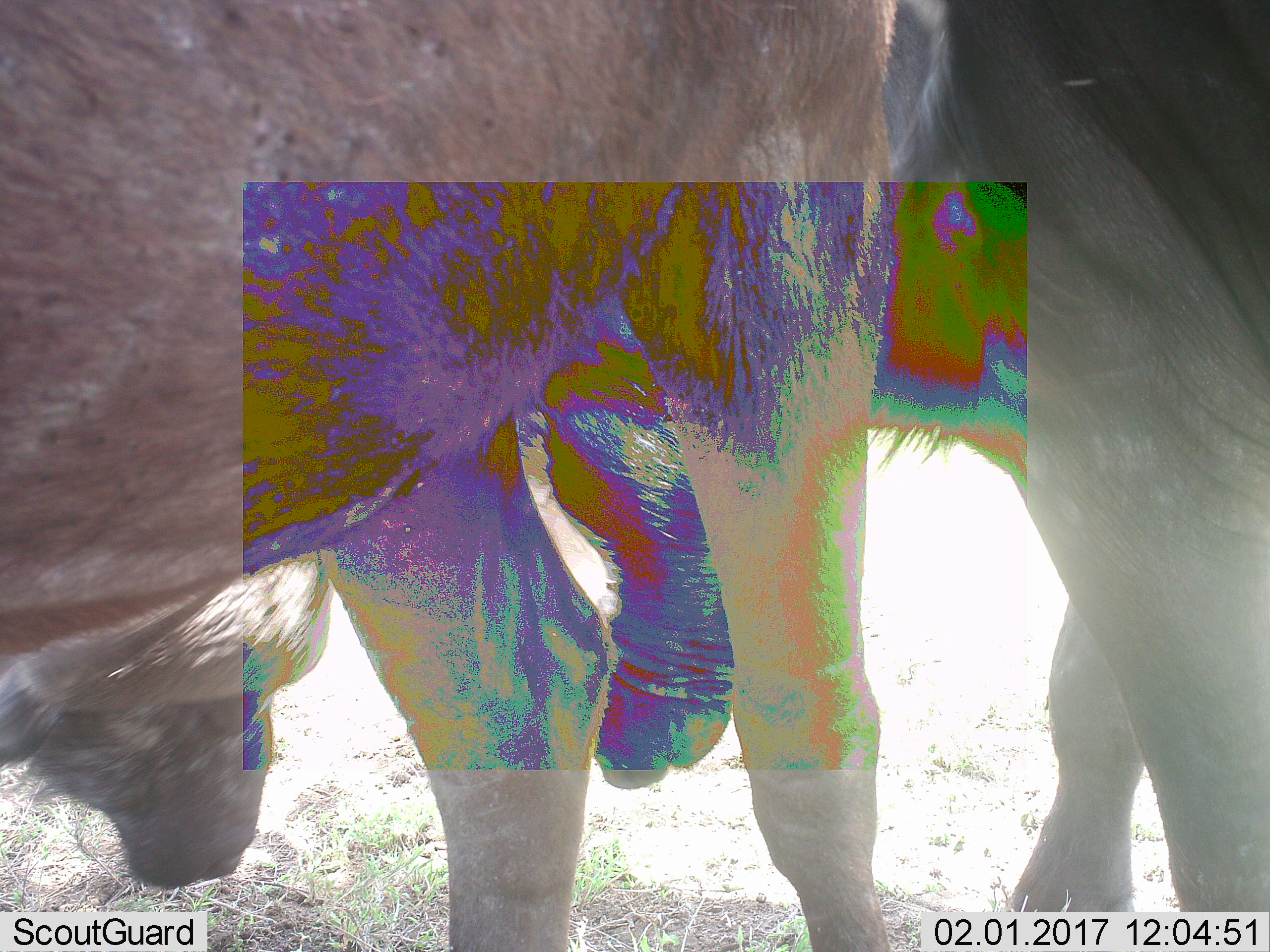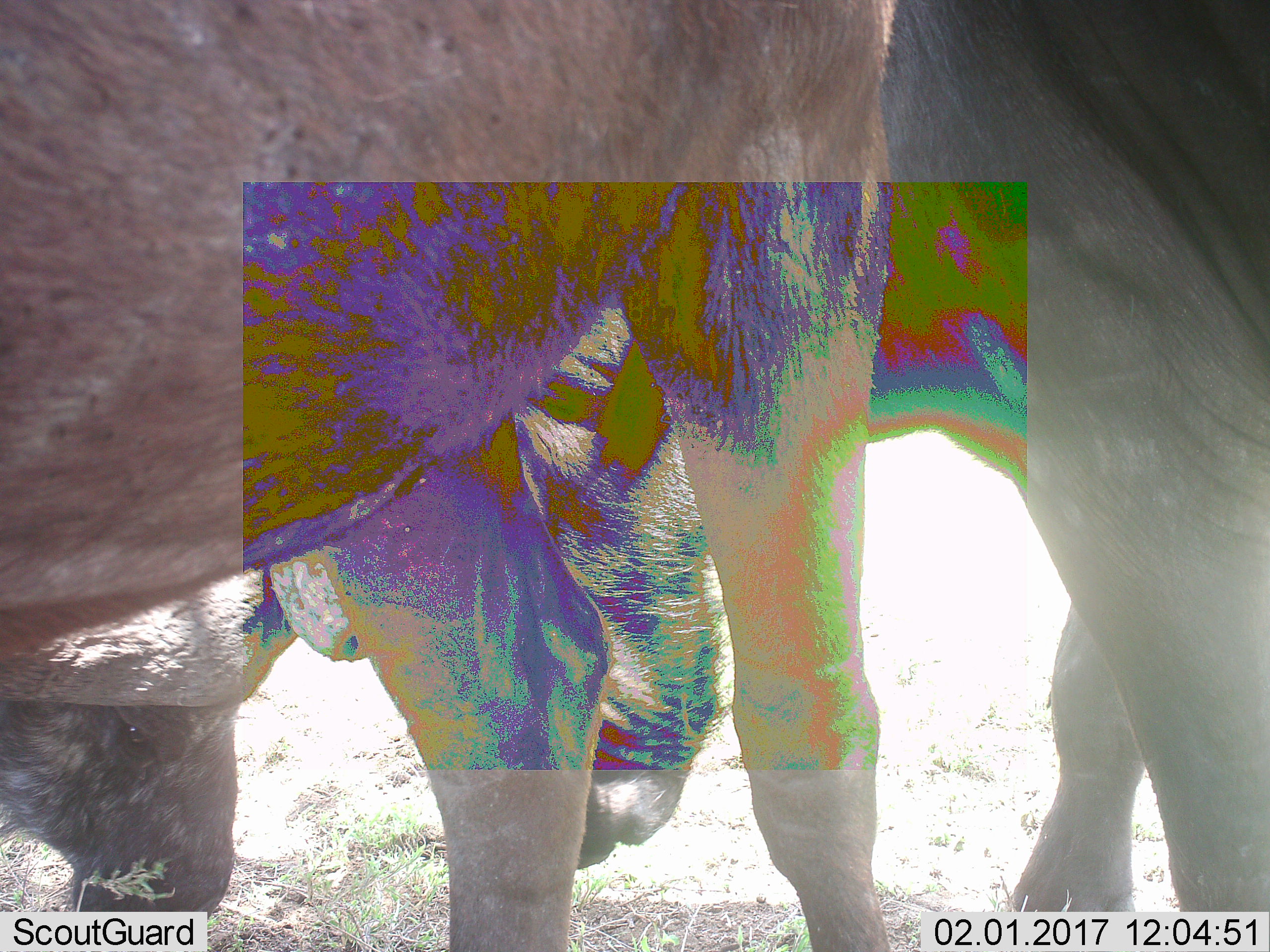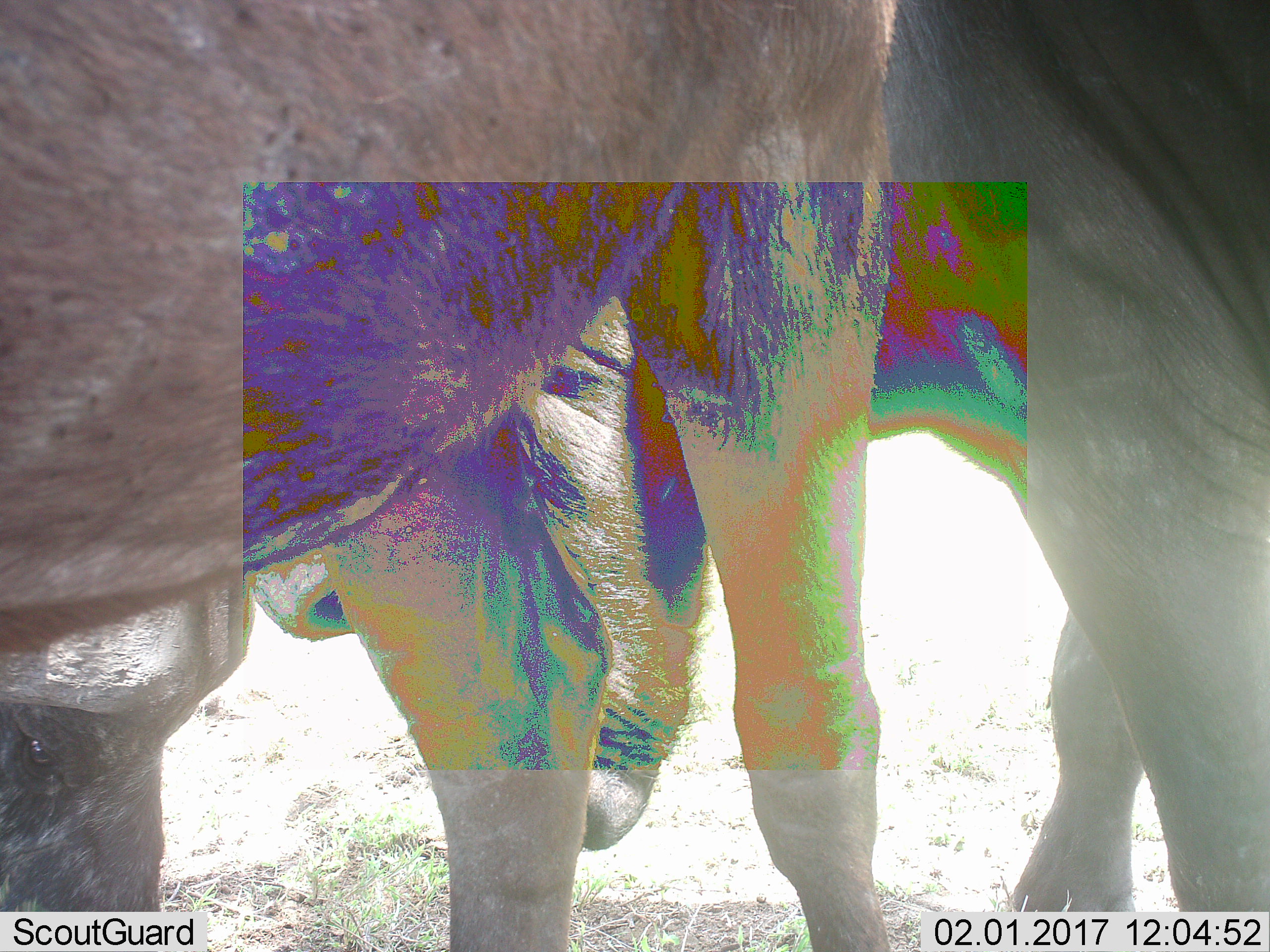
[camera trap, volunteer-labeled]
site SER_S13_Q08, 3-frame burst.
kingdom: Animalia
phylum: Chordata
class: Mammalia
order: Artiodactyla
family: Bovidae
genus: Connochaetes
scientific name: Connochaetes taurinus taurinus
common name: blue wildebeest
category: wildebeestblue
Wildebeestblue (blue wildebeest) (Connochaetes taurinus taurinus), count 2. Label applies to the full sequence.